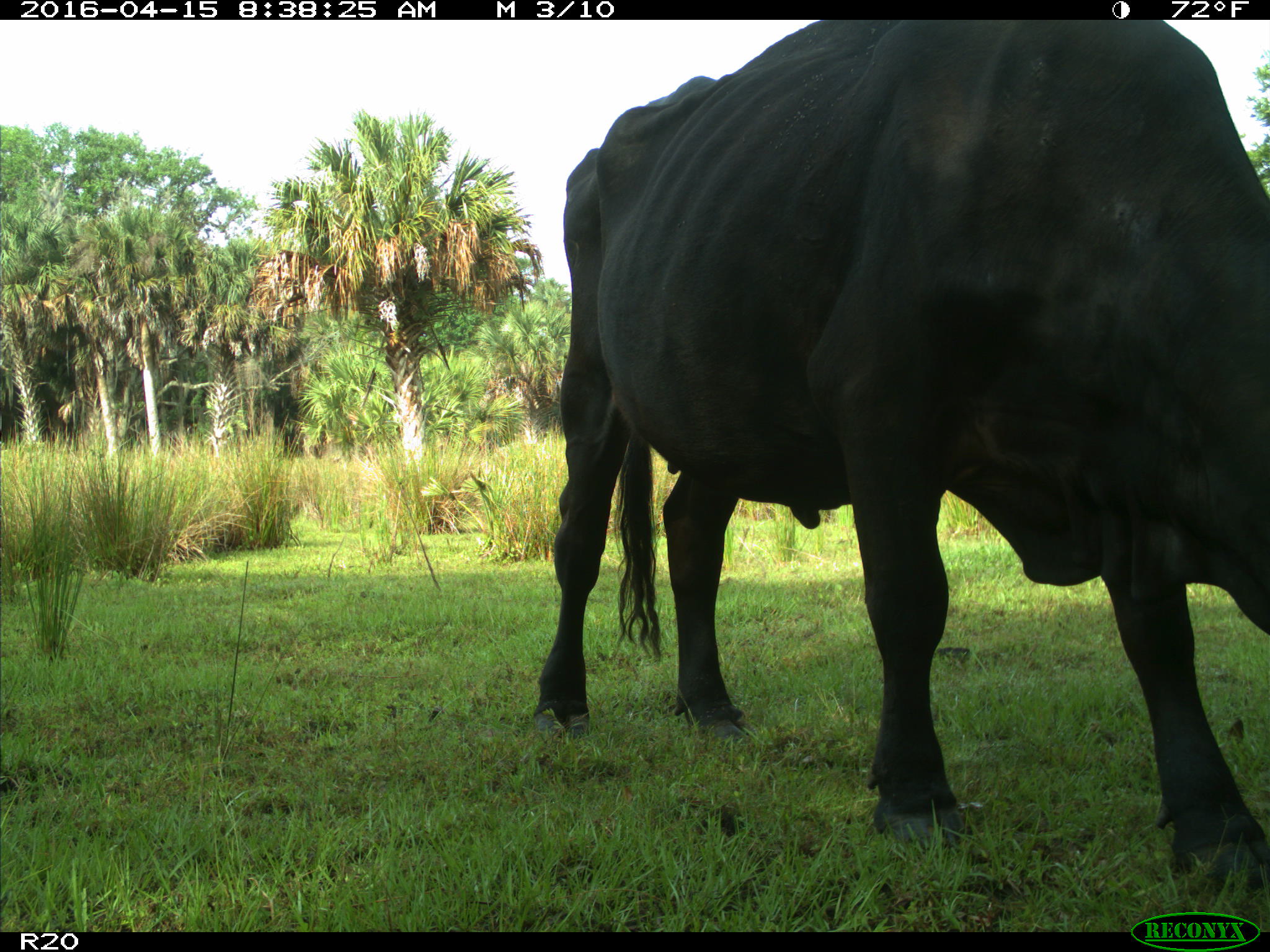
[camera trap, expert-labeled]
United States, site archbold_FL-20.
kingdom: Animalia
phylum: Chordata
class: Mammalia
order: Artiodactyla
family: Bovidae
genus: Bos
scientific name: Bos taurus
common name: domestic cow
Bos taurus (domestic cow).